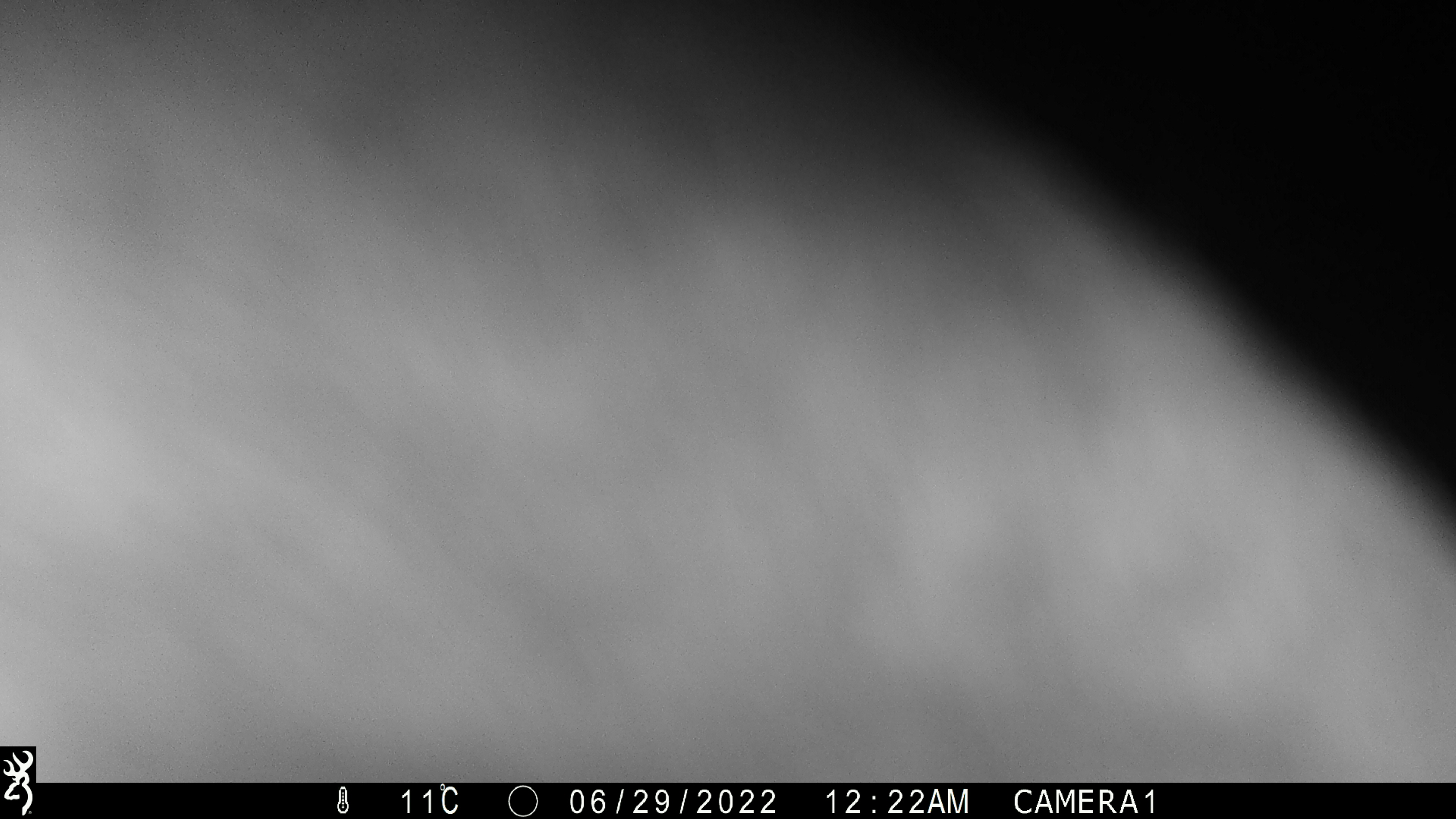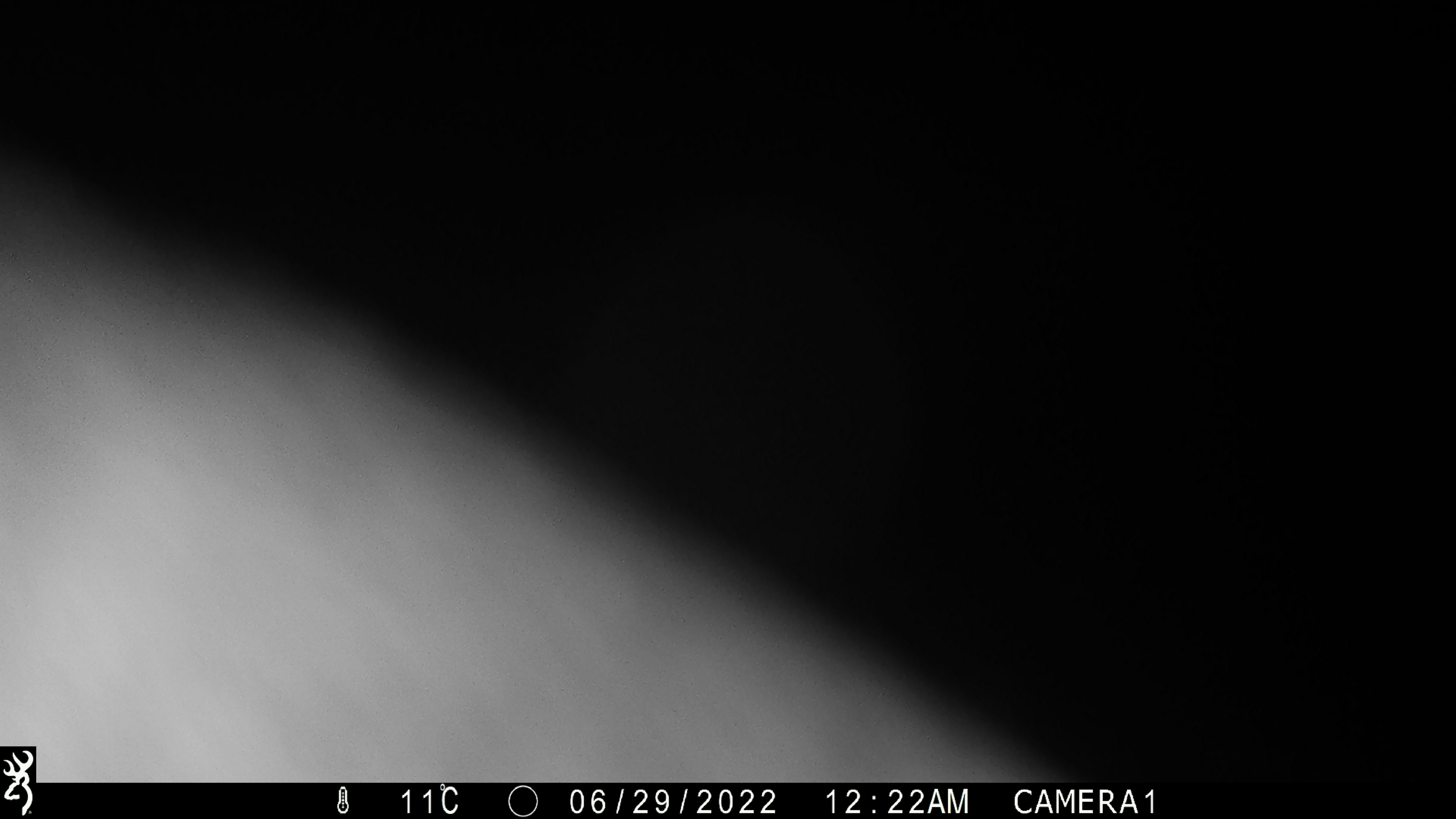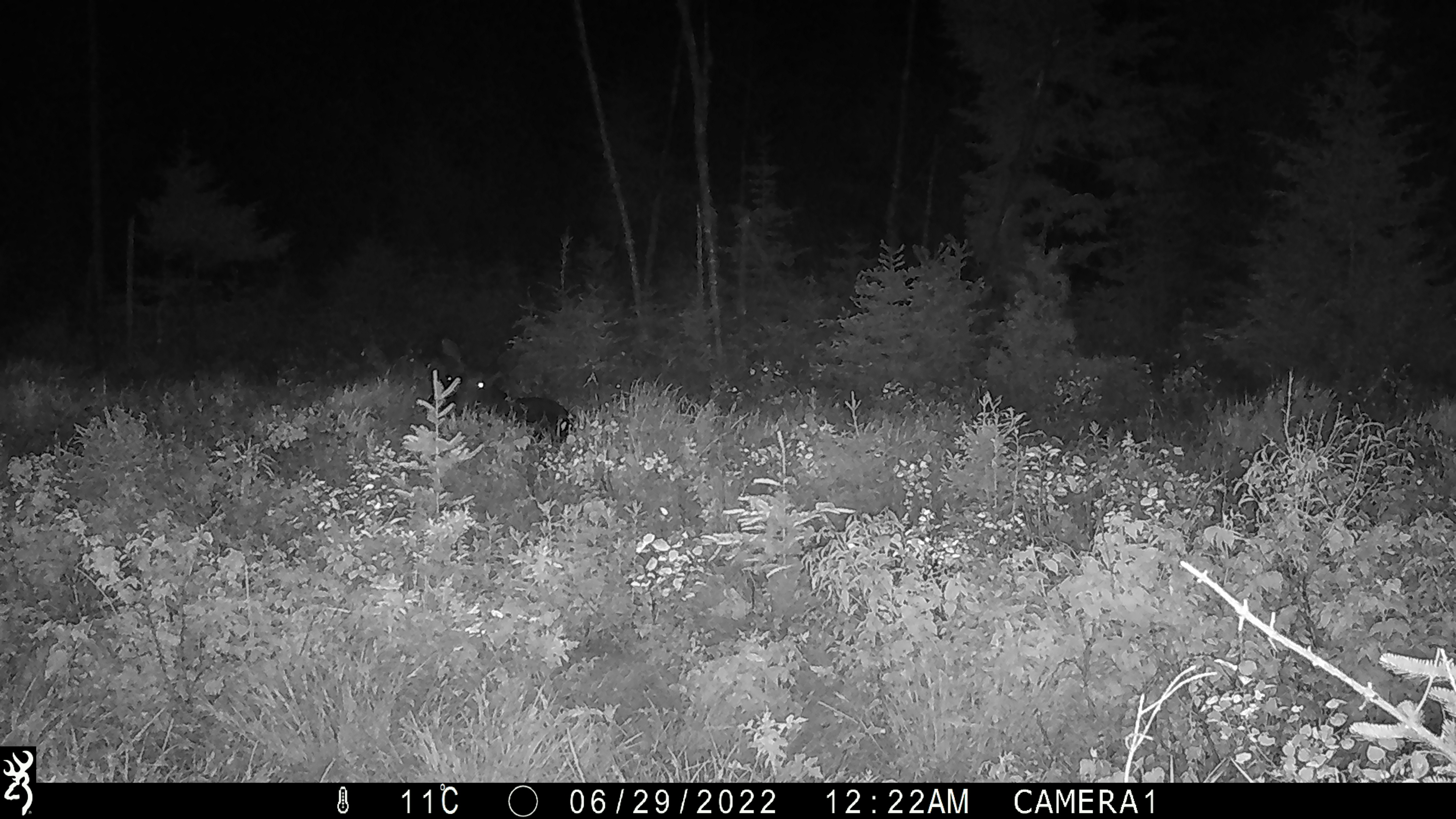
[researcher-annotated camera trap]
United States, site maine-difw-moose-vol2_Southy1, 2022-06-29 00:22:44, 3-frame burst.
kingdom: Animalia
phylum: Chordata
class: Mammalia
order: Artiodactyla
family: Cervidae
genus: Alces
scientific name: Alces alces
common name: moose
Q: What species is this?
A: Moose (Alces alces).